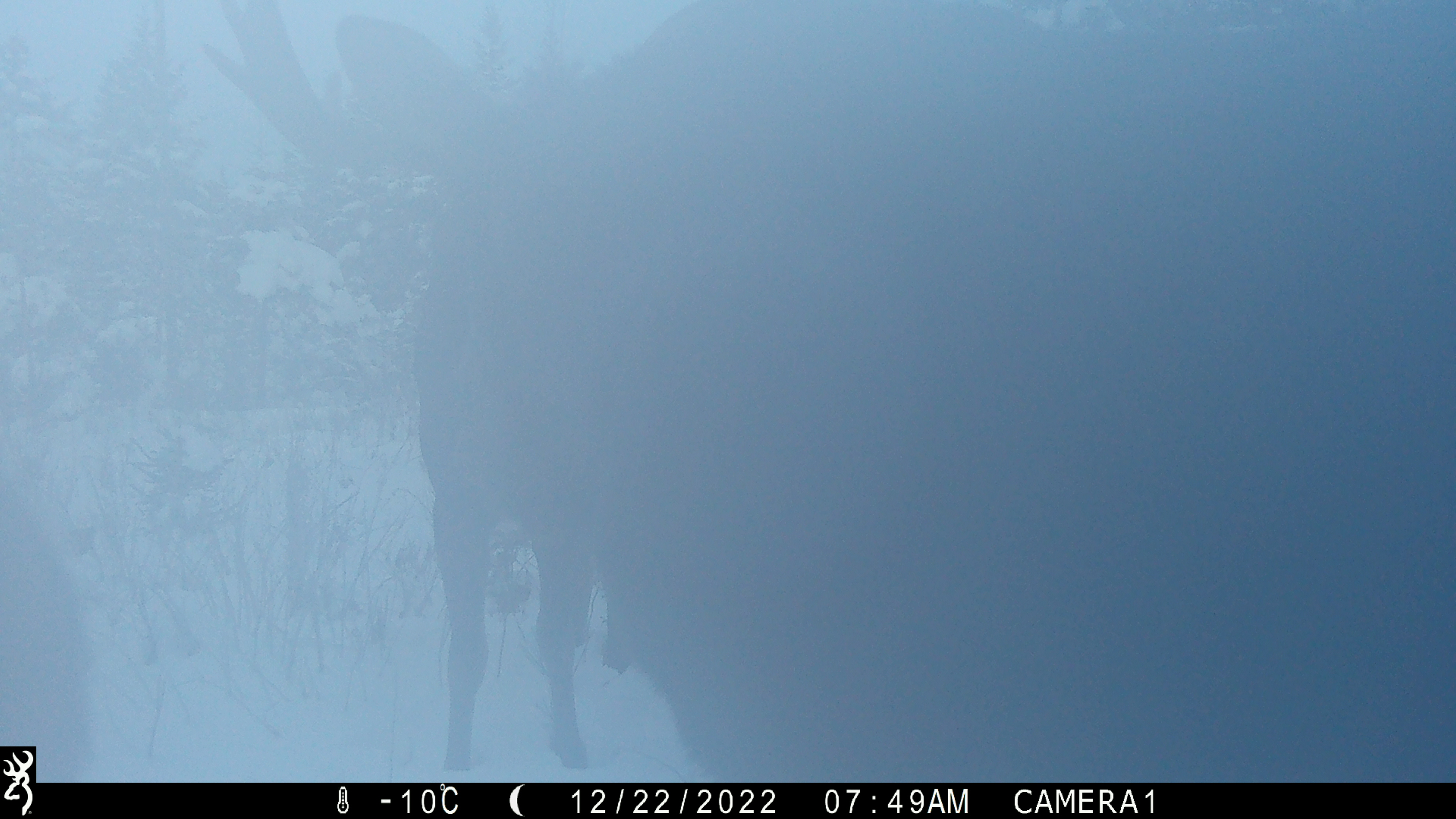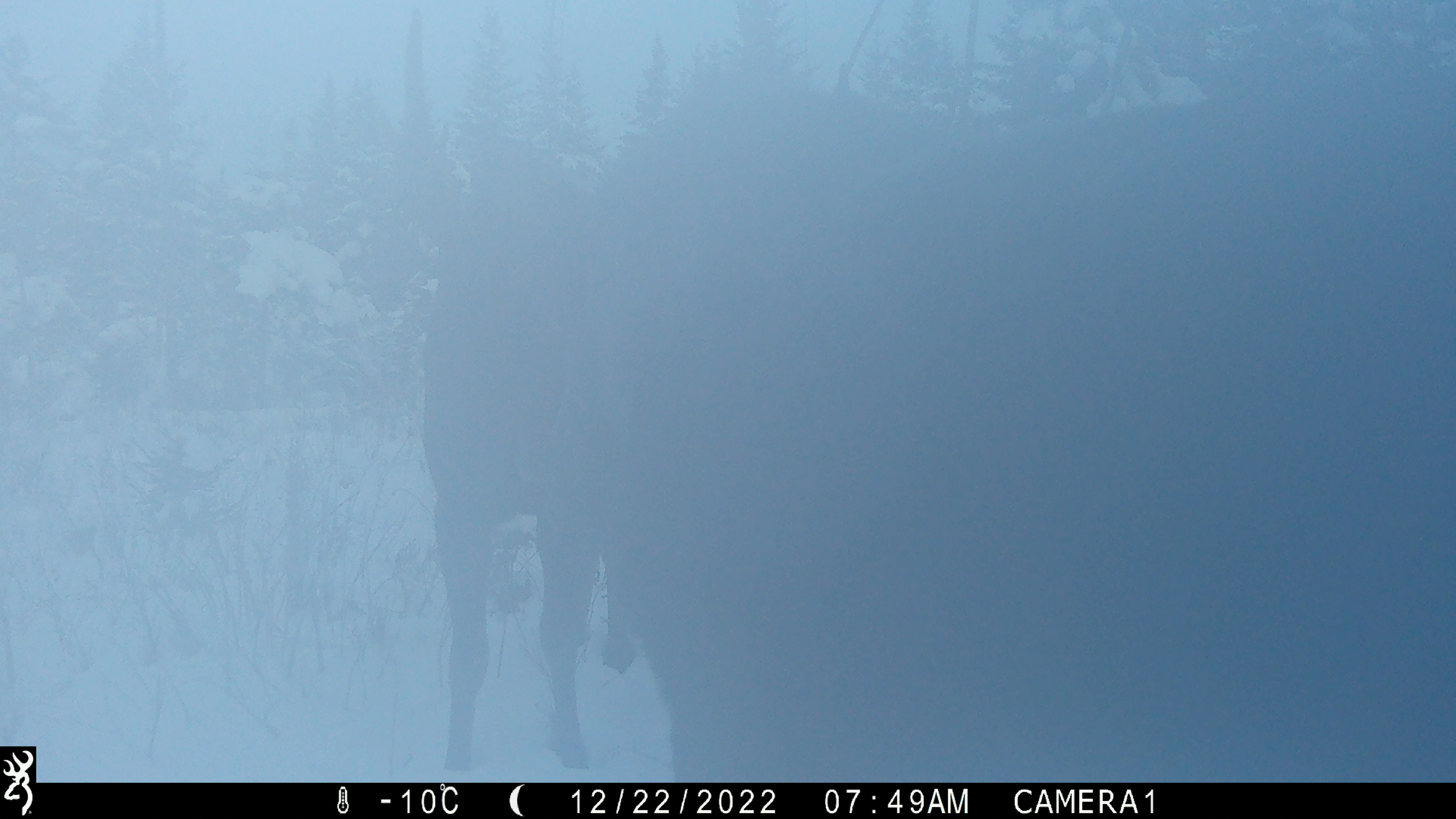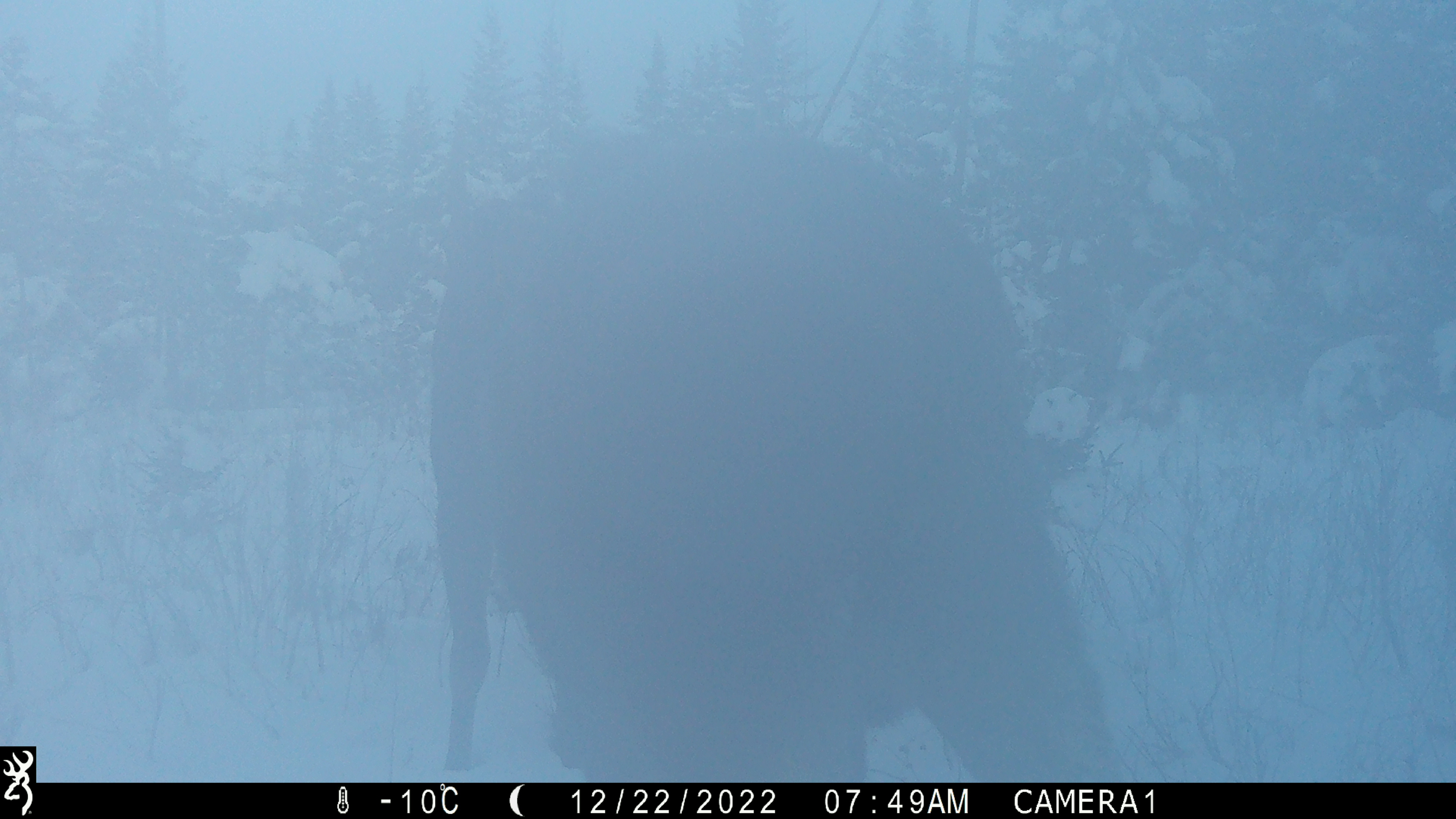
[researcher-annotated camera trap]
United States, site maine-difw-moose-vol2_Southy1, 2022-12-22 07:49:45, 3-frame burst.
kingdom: Animalia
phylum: Chordata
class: Mammalia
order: Artiodactyla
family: Cervidae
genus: Alces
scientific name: Alces alces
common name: moose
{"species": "moose (Alces alces)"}